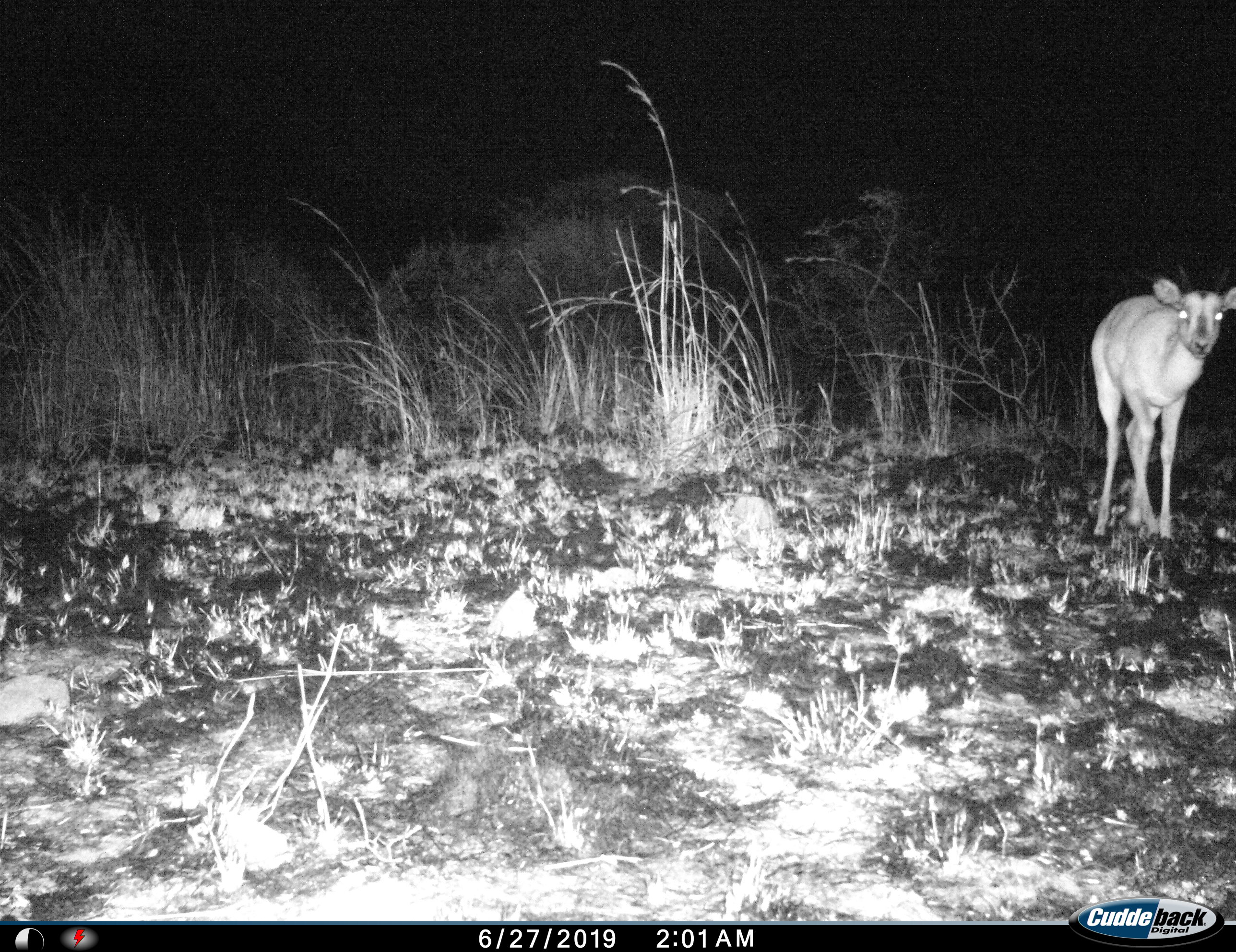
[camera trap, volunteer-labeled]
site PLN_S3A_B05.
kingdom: Animalia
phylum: Chordata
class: Mammalia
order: Artiodactyla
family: Bovidae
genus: Aepyceros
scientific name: Aepyceros melampus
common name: impala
Impala (Aepyceros melampus), count 1. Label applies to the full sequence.